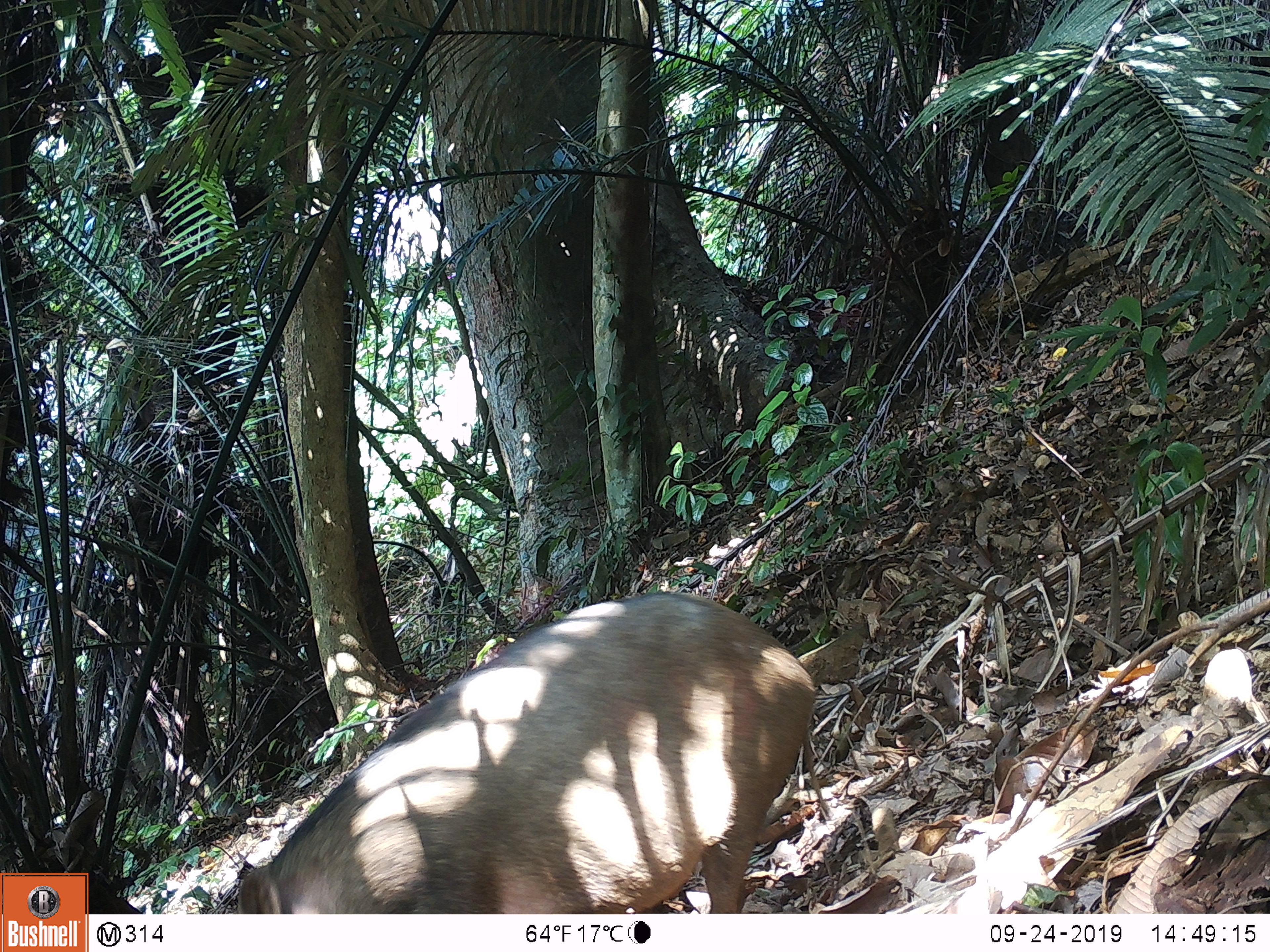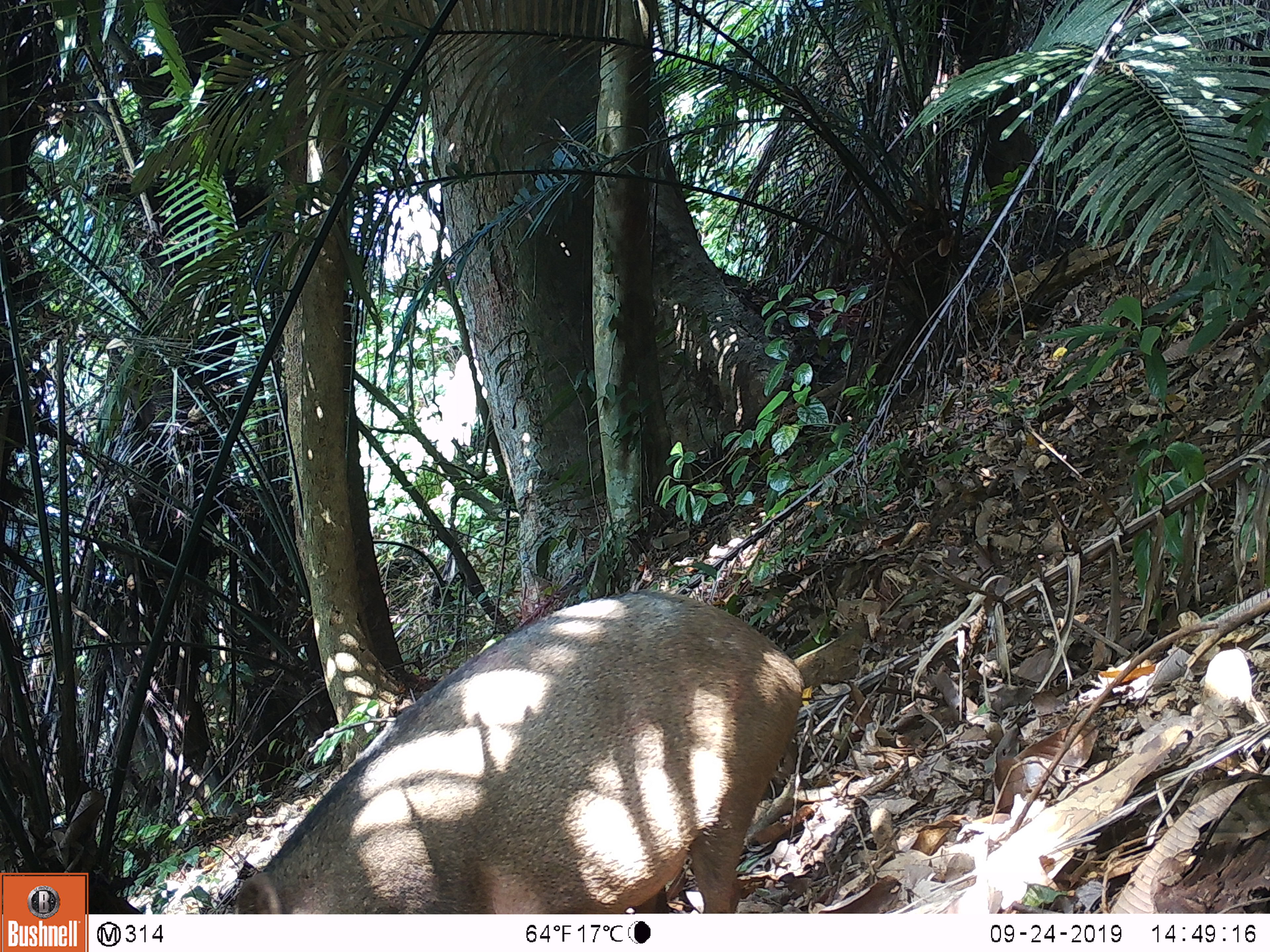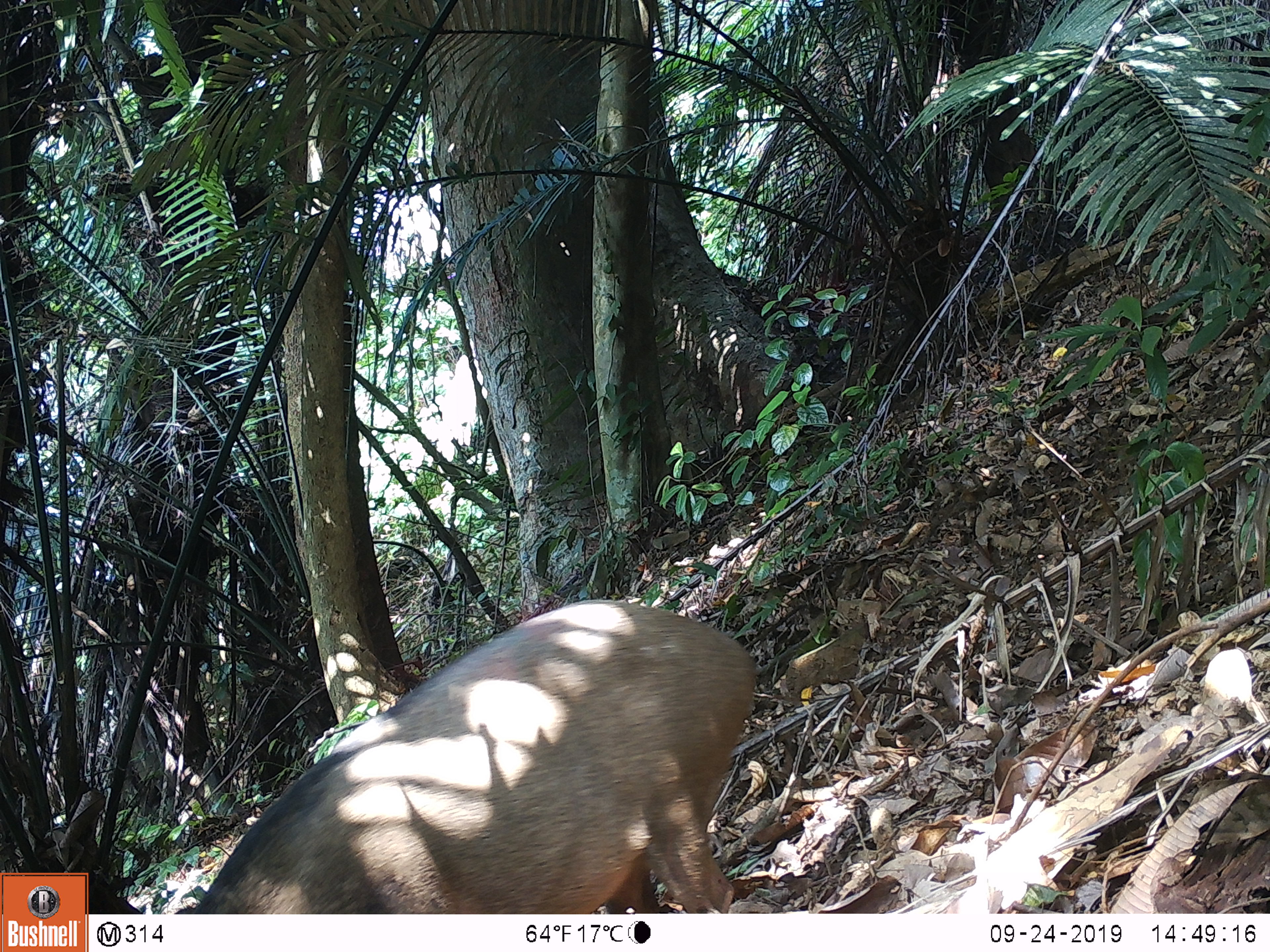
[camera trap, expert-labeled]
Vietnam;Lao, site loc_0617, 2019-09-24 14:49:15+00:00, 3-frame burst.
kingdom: Animalia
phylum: Chordata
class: Mammalia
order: Artiodactyla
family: Suidae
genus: Sus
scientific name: Sus scrofa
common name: eurasian wild pig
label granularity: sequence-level